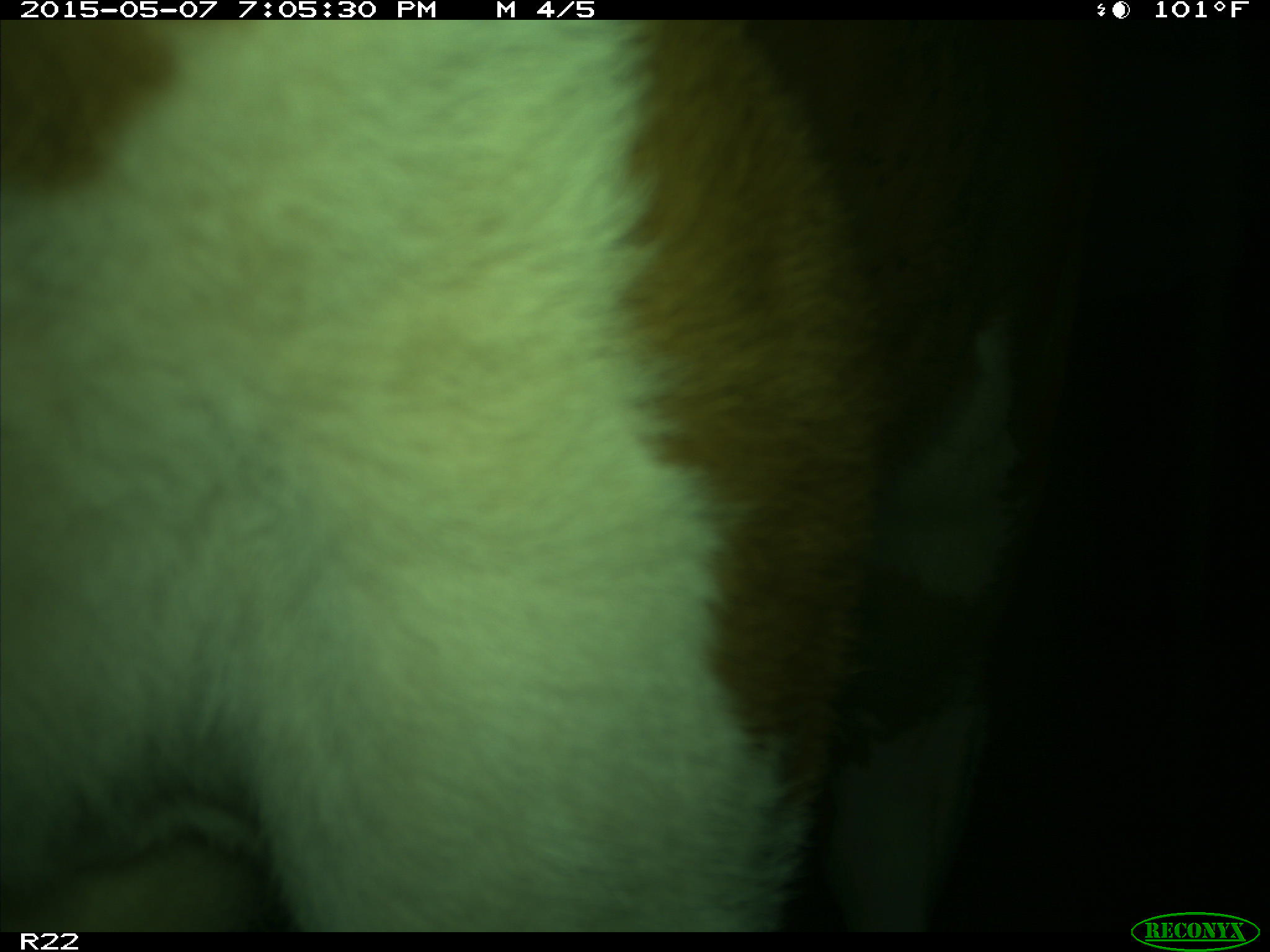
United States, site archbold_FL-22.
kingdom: Animalia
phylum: Chordata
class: Mammalia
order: Artiodactyla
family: Bovidae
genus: Bos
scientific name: Bos taurus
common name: domestic cow